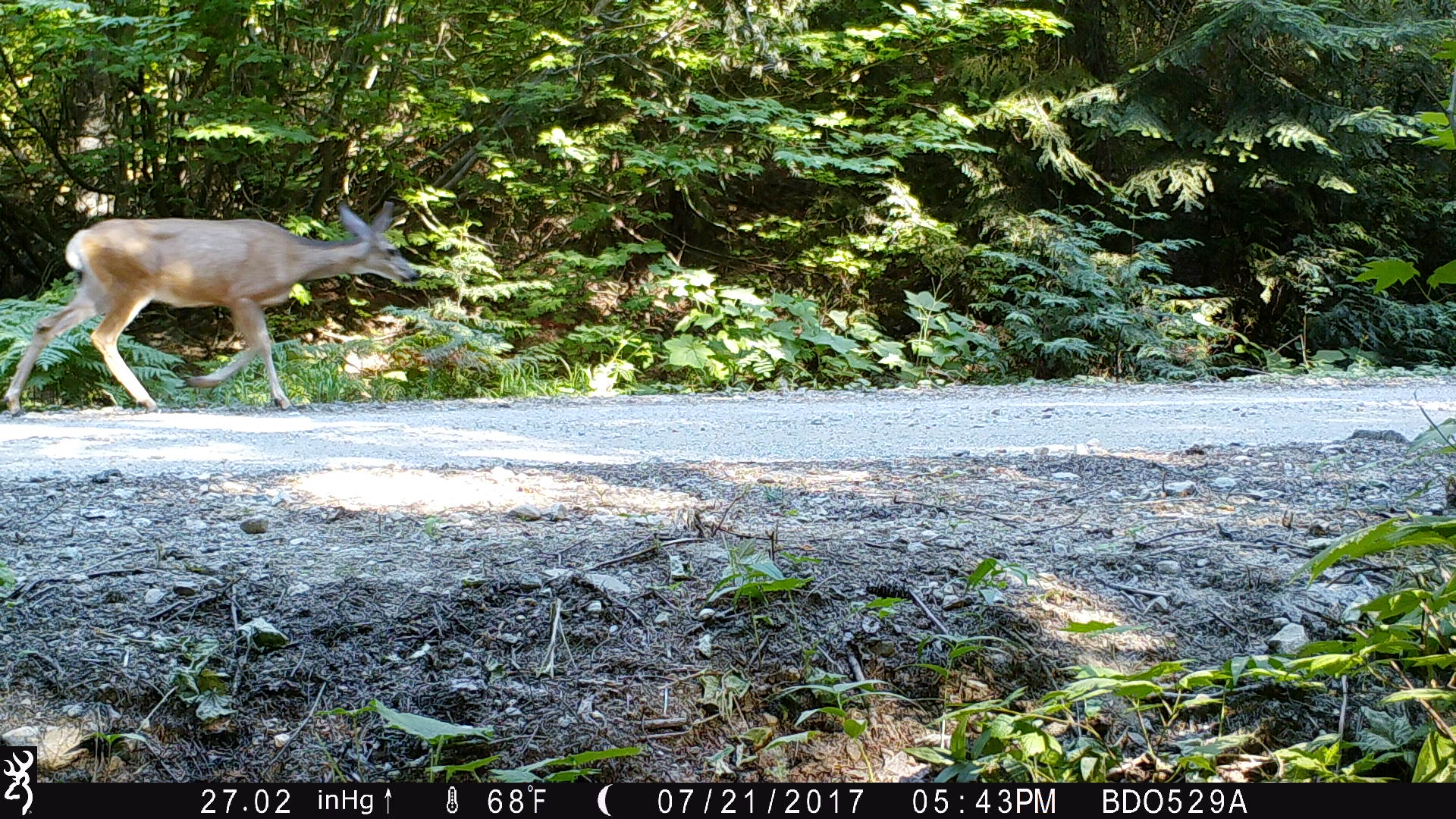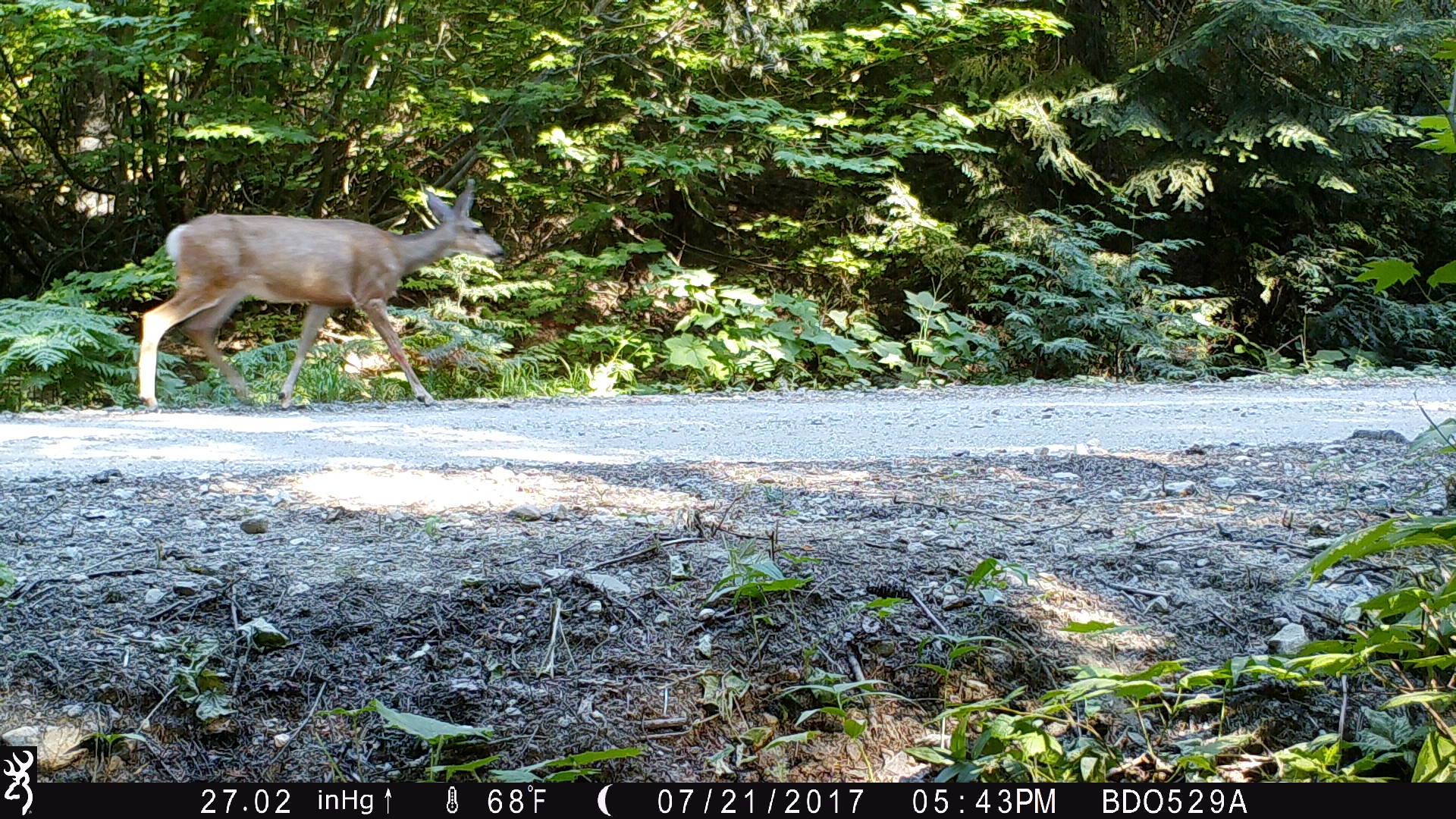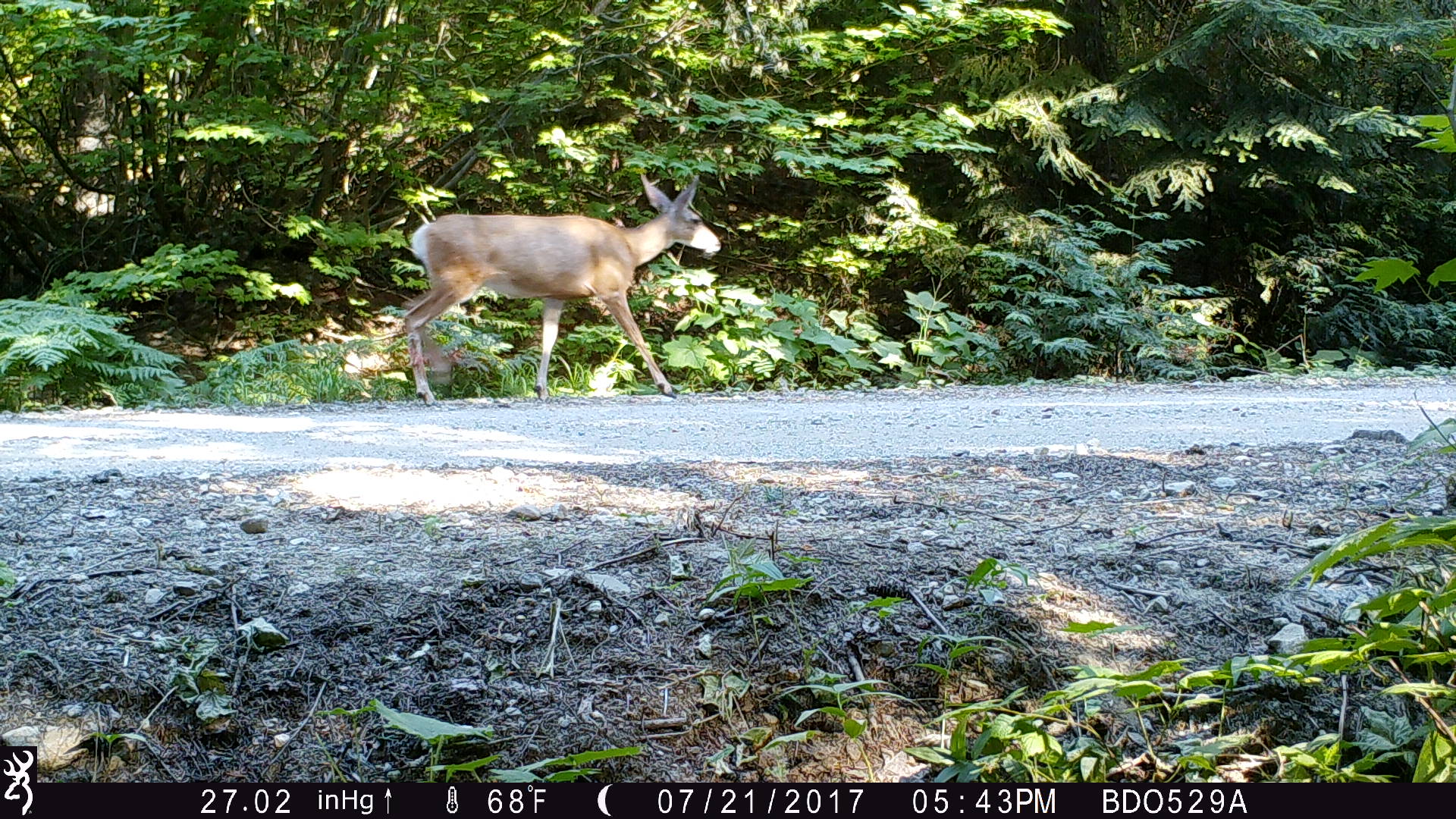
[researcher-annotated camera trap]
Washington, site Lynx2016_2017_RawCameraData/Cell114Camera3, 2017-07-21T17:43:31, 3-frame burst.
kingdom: Animalia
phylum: Chordata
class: Mammalia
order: Artiodactyla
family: Cervidae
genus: Odocoileus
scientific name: Odocoileus hemionus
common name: mule deer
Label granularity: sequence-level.